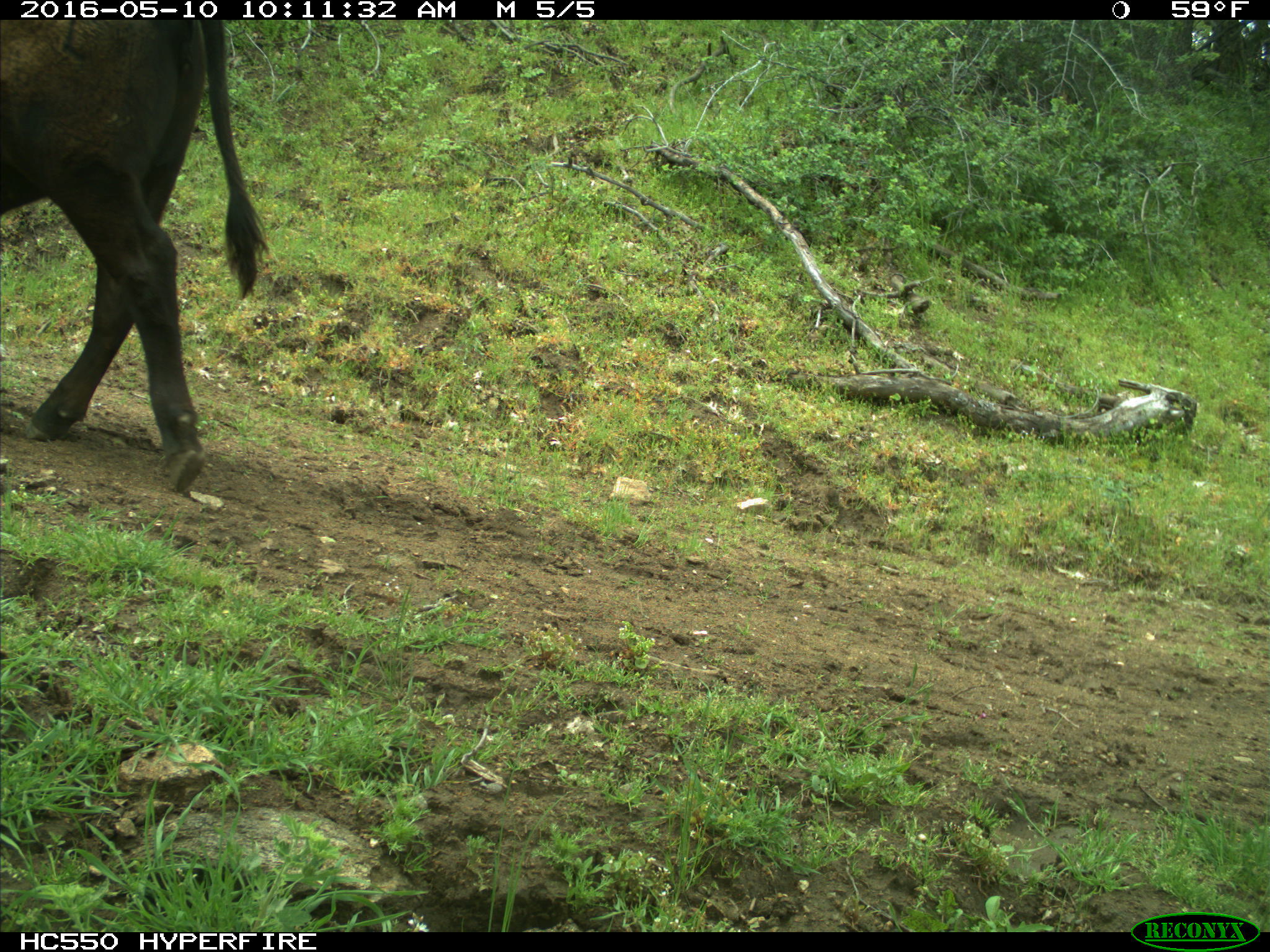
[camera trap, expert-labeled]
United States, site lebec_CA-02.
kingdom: Animalia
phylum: Chordata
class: Mammalia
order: Artiodactyla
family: Bovidae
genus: Bos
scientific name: Bos taurus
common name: domestic cow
Bos taurus (domestic cow).